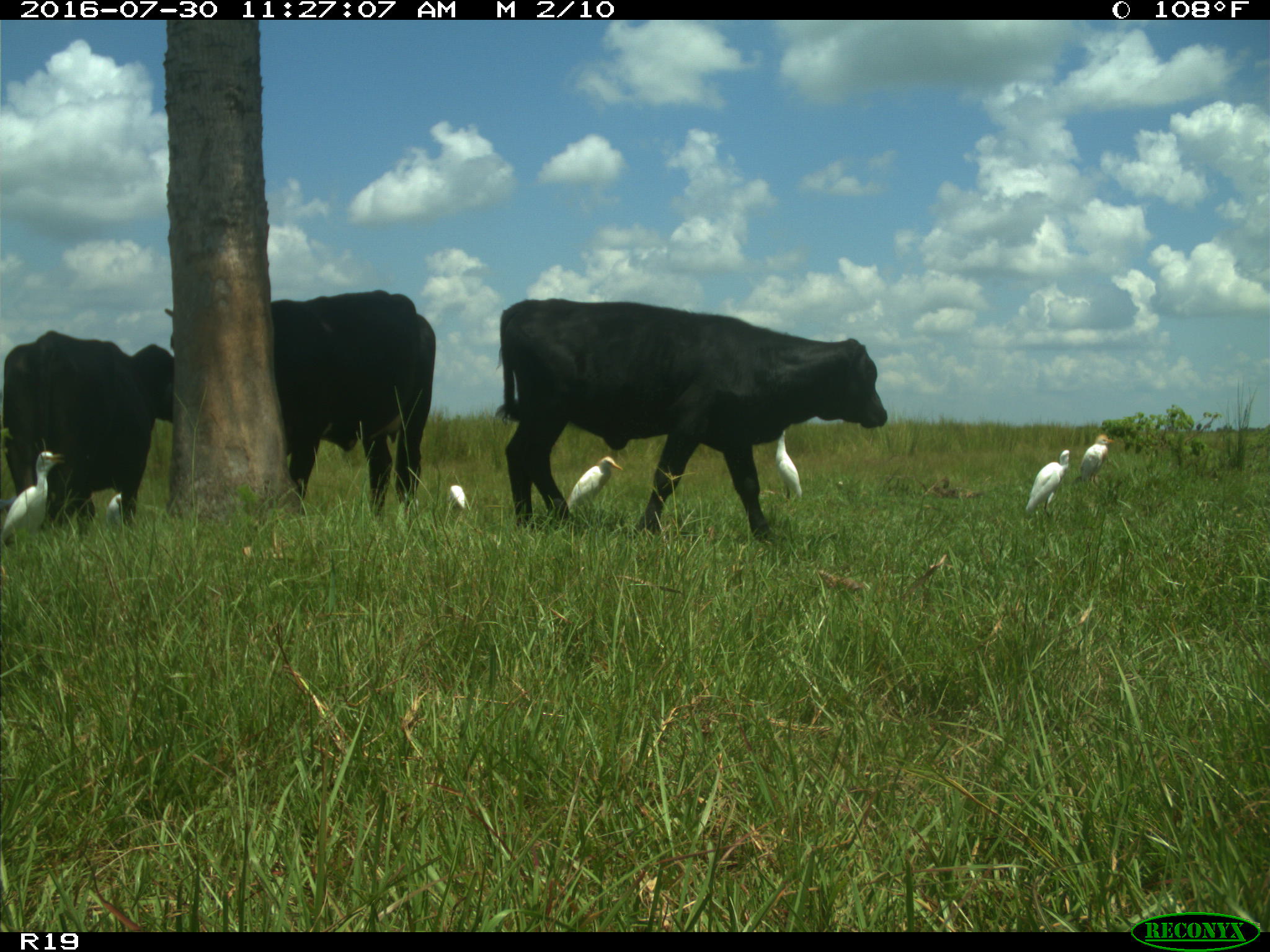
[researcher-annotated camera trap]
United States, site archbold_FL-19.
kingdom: Animalia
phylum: Chordata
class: Mammalia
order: Artiodactyla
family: Bovidae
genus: Bos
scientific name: Bos taurus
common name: domestic cow